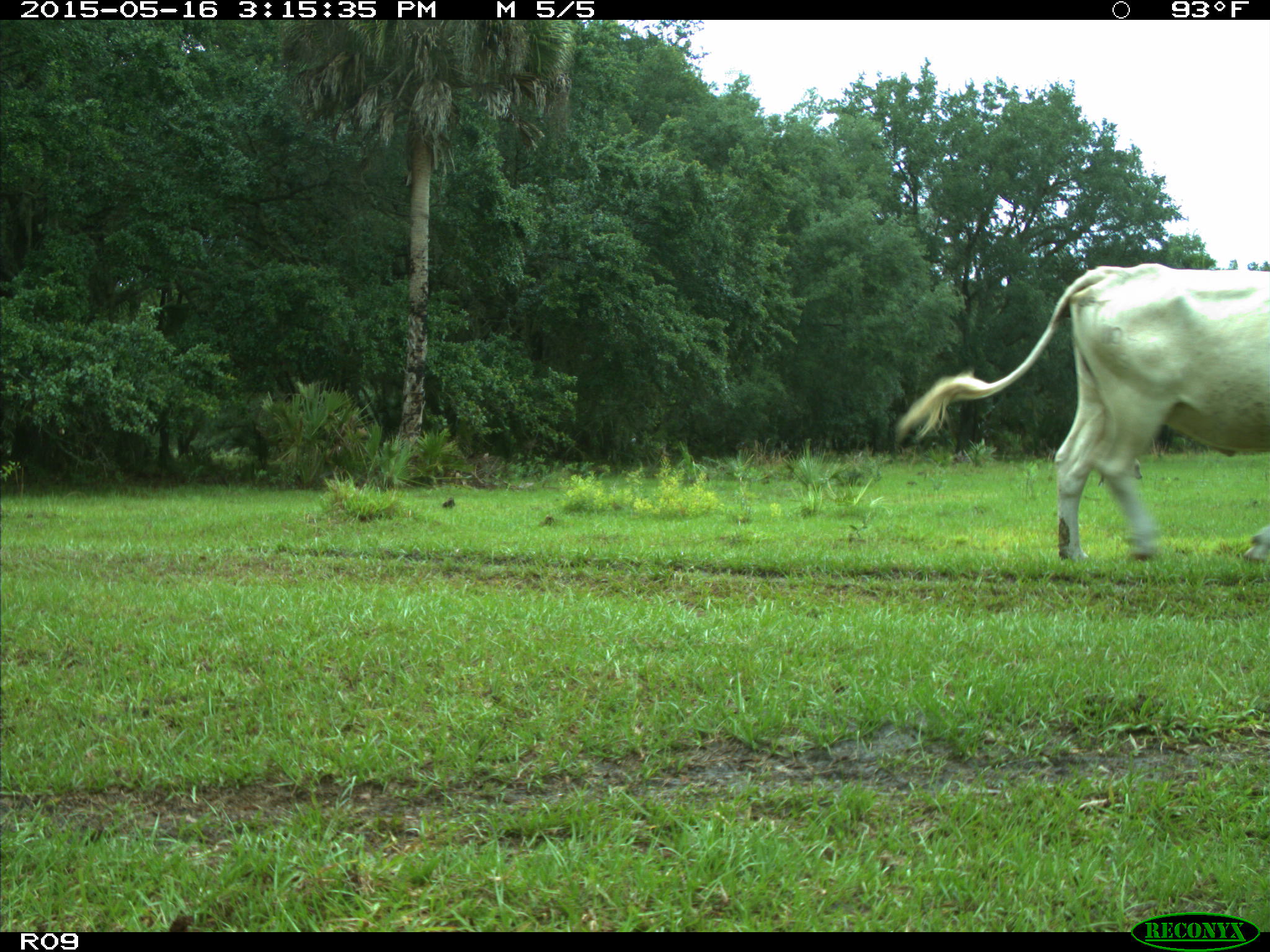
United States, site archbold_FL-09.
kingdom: Animalia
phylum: Chordata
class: Mammalia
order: Artiodactyla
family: Bovidae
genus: Bos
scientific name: Bos taurus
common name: domestic cow